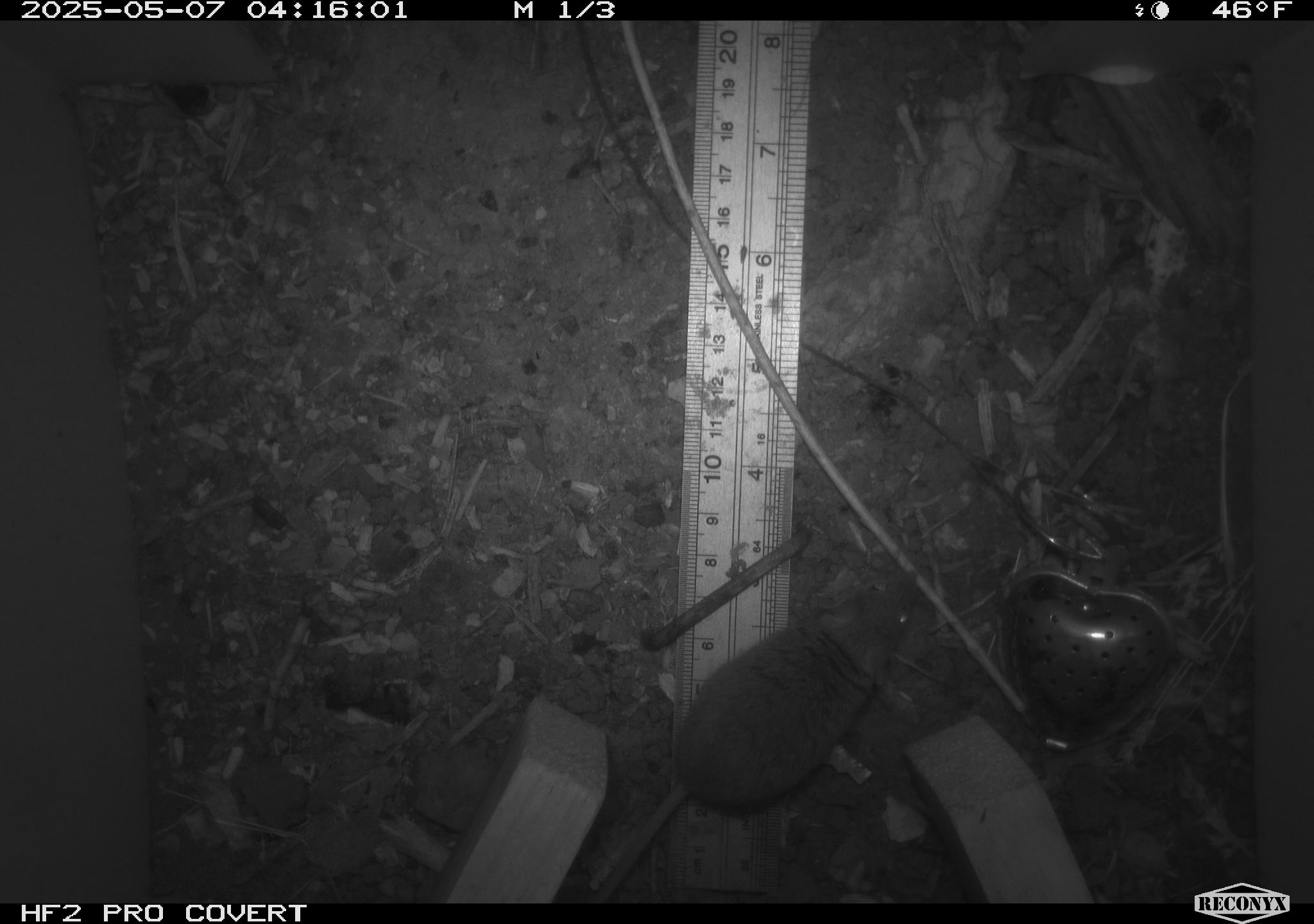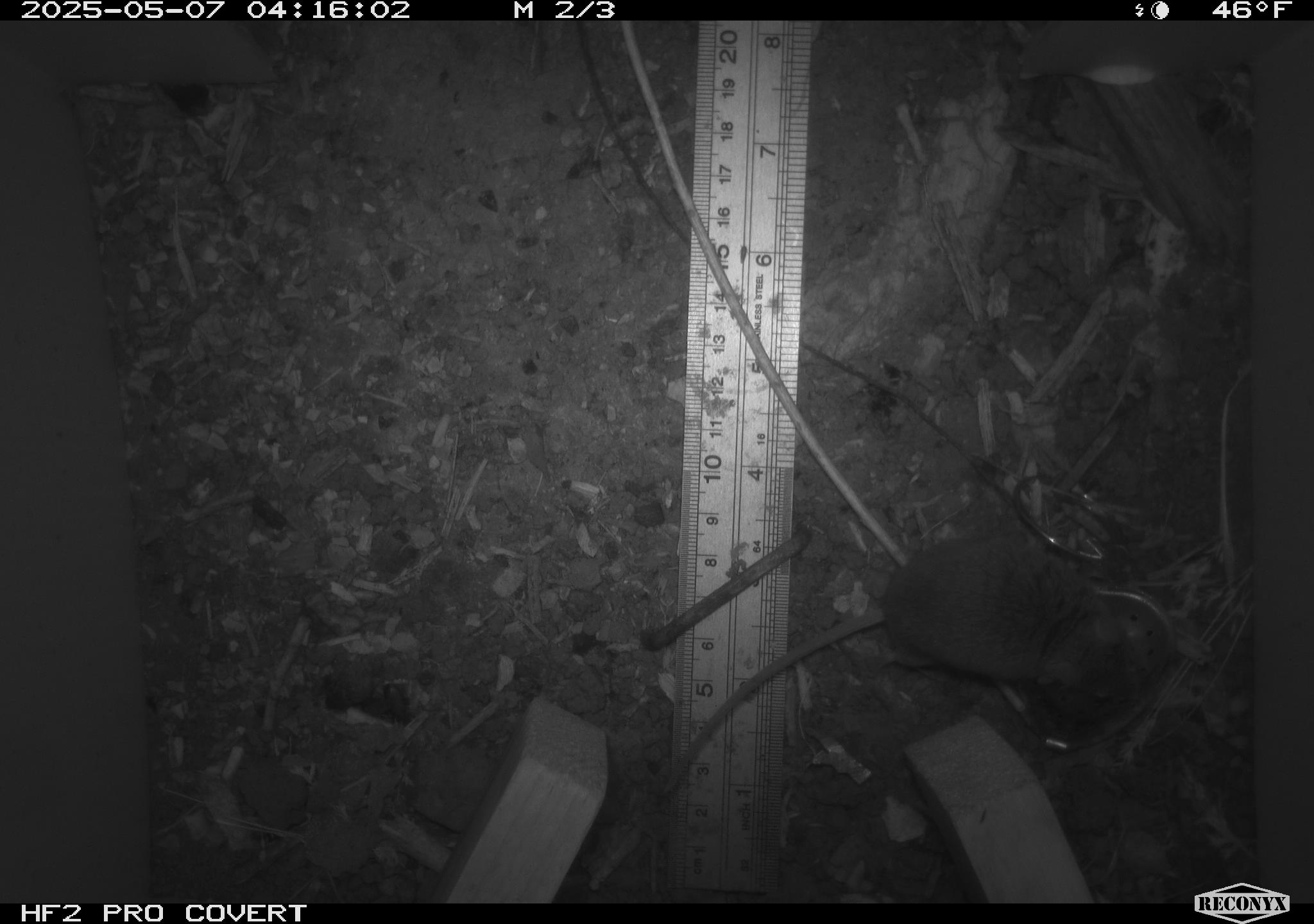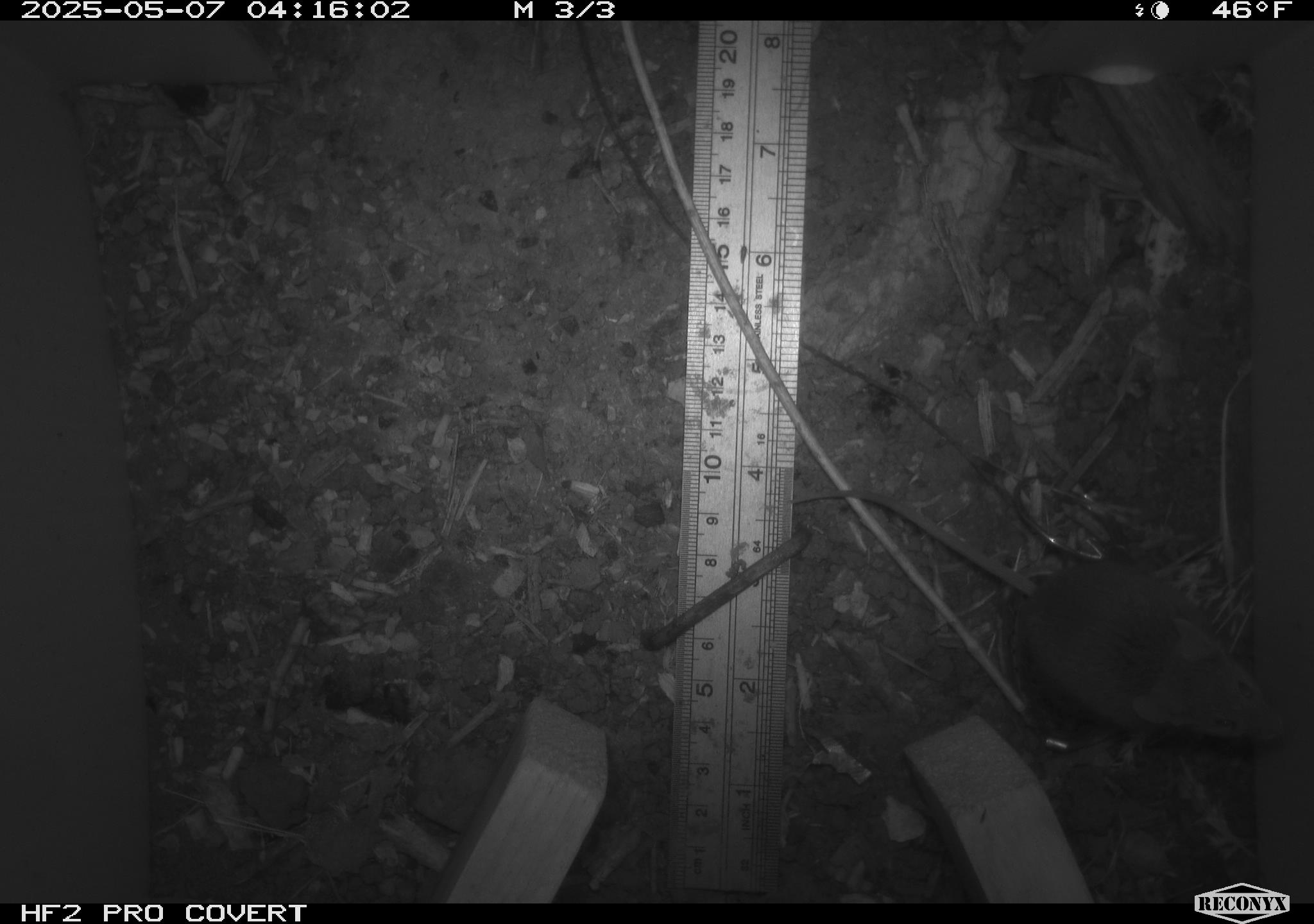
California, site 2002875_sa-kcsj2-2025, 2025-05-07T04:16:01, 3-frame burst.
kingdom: Animalia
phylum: Chordata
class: Mammalia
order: Rodentia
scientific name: Rodentia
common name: rodent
Rodent (Rodentia).